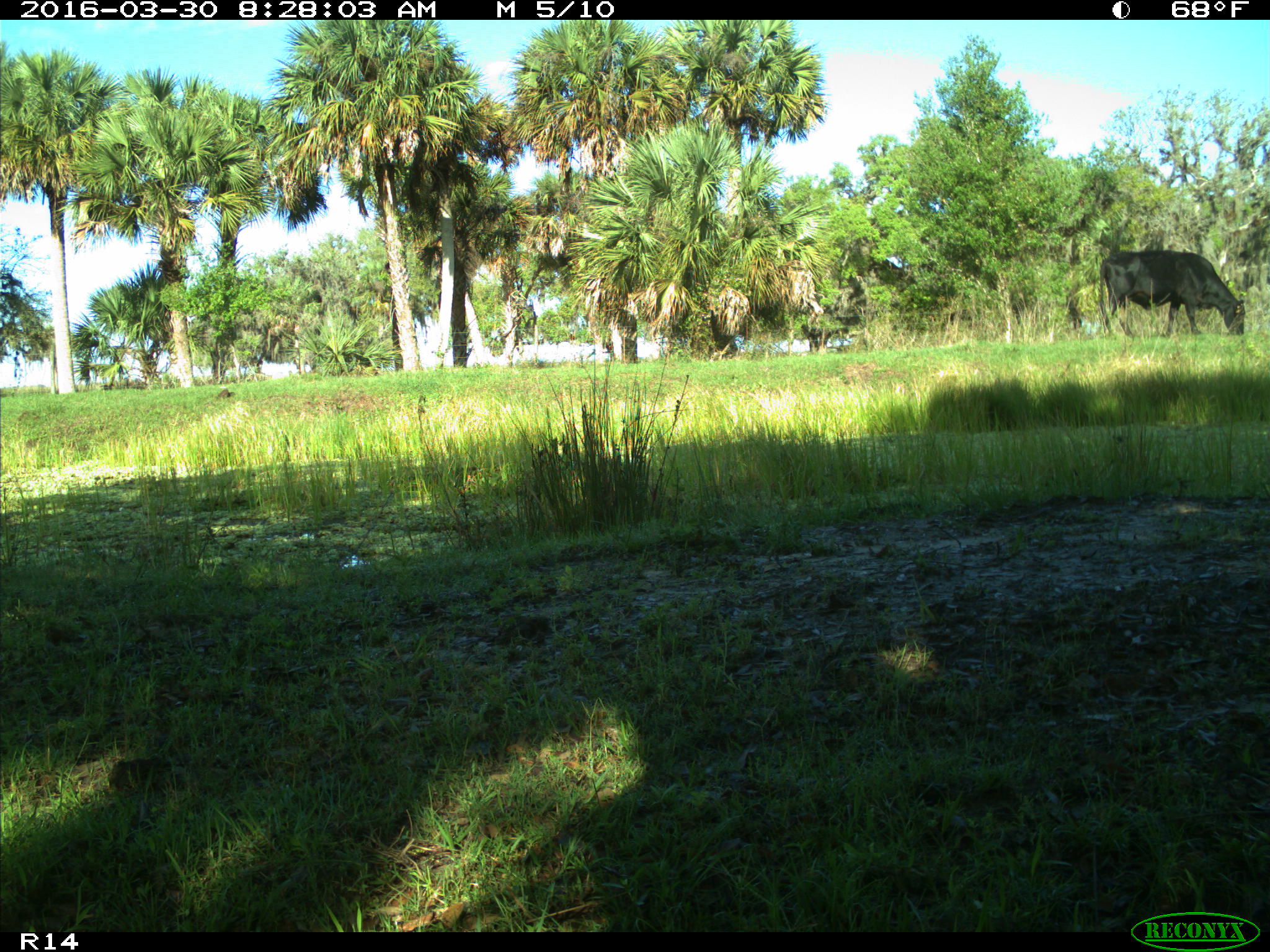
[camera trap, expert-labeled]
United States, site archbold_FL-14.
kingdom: Animalia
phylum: Chordata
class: Mammalia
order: Artiodactyla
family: Bovidae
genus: Bos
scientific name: Bos taurus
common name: domestic cow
Bos taurus (domestic cow).